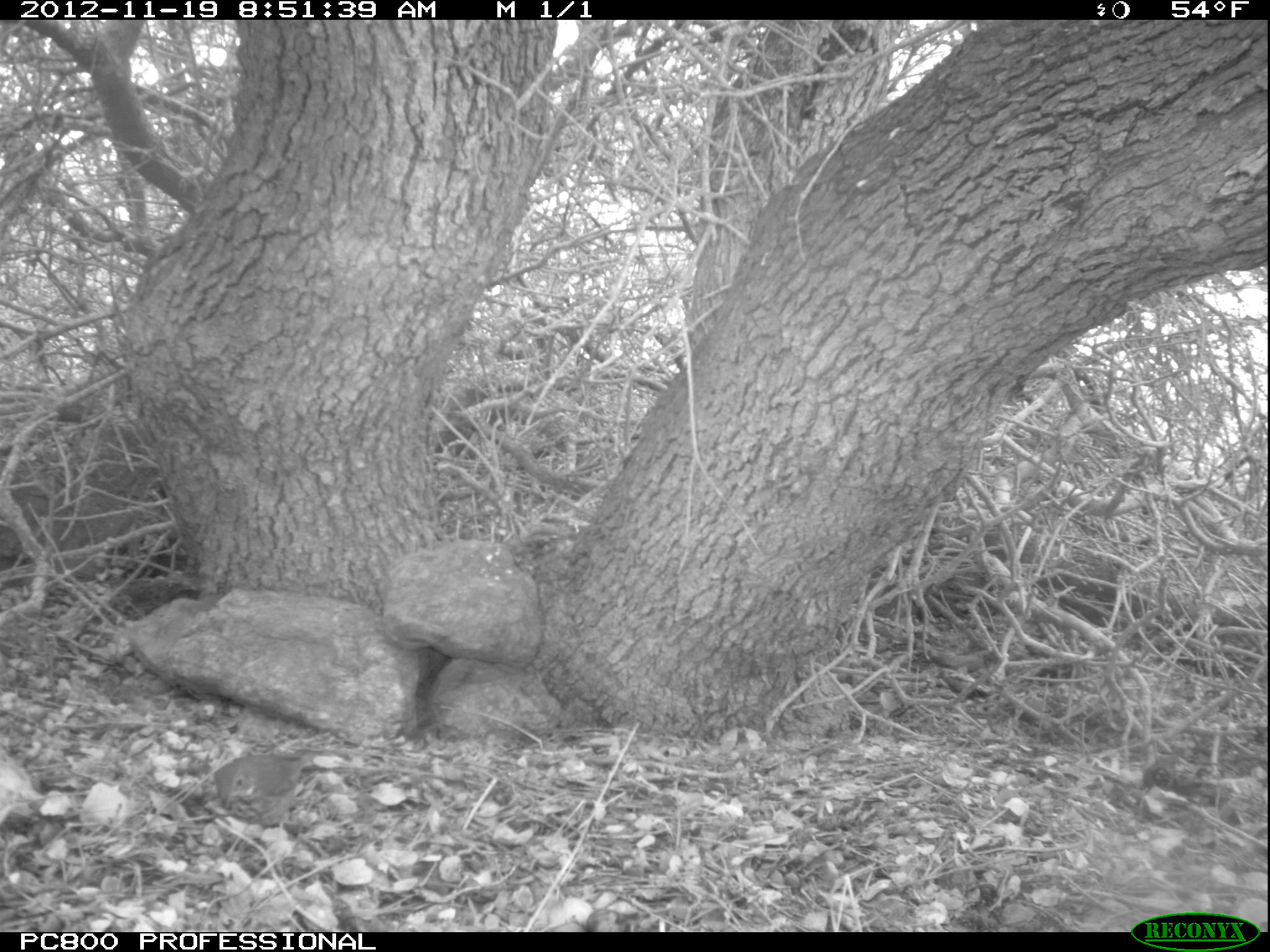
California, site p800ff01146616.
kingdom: Animalia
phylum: Chordata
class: Aves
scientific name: Aves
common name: bird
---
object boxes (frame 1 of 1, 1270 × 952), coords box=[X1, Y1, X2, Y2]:
bird: box=[215, 749, 318, 808]